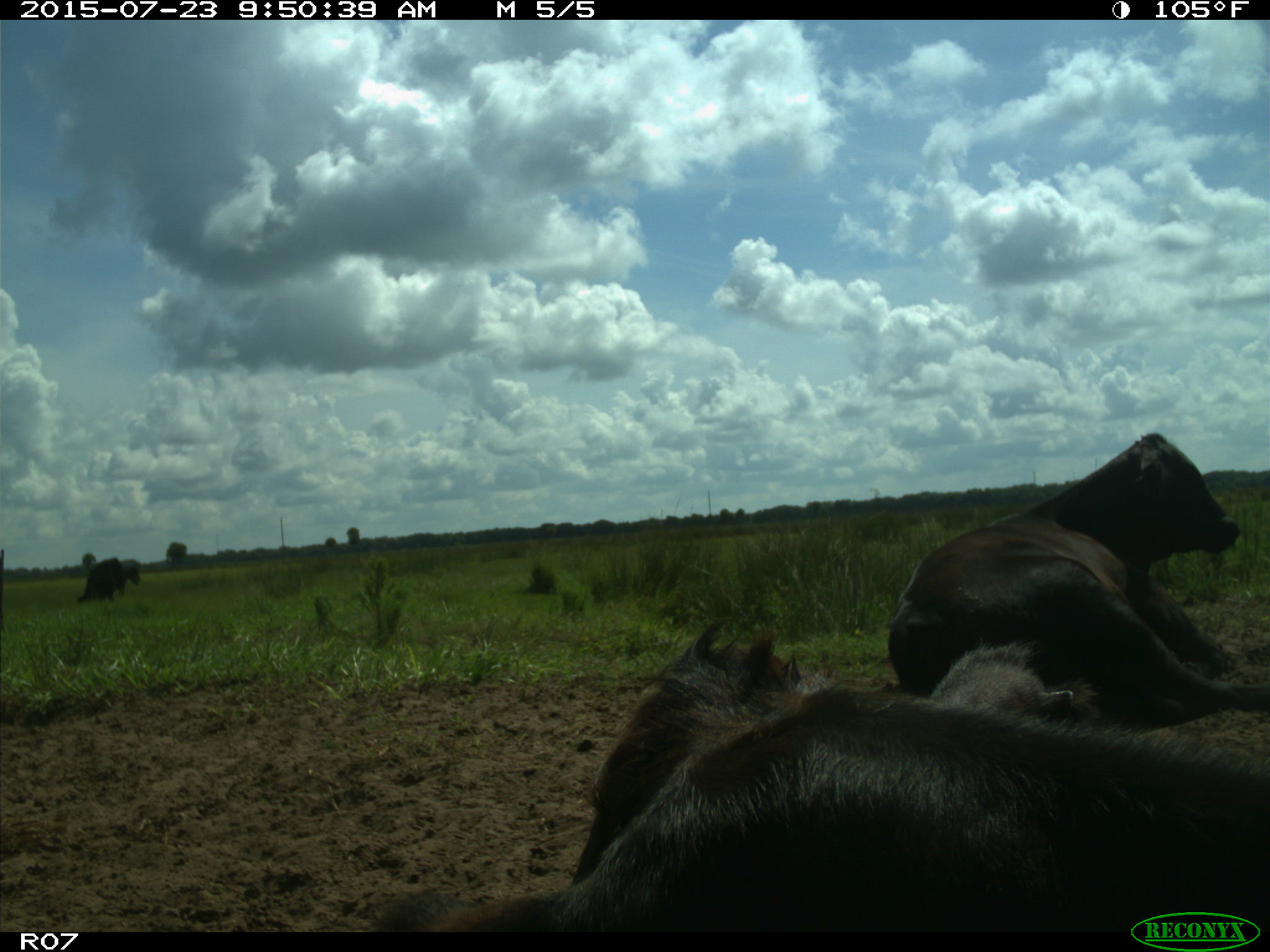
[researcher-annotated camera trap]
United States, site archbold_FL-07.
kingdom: Animalia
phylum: Chordata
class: Mammalia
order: Artiodactyla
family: Bovidae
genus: Bos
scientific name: Bos taurus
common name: domestic cow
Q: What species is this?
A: Bos taurus (domestic cow).